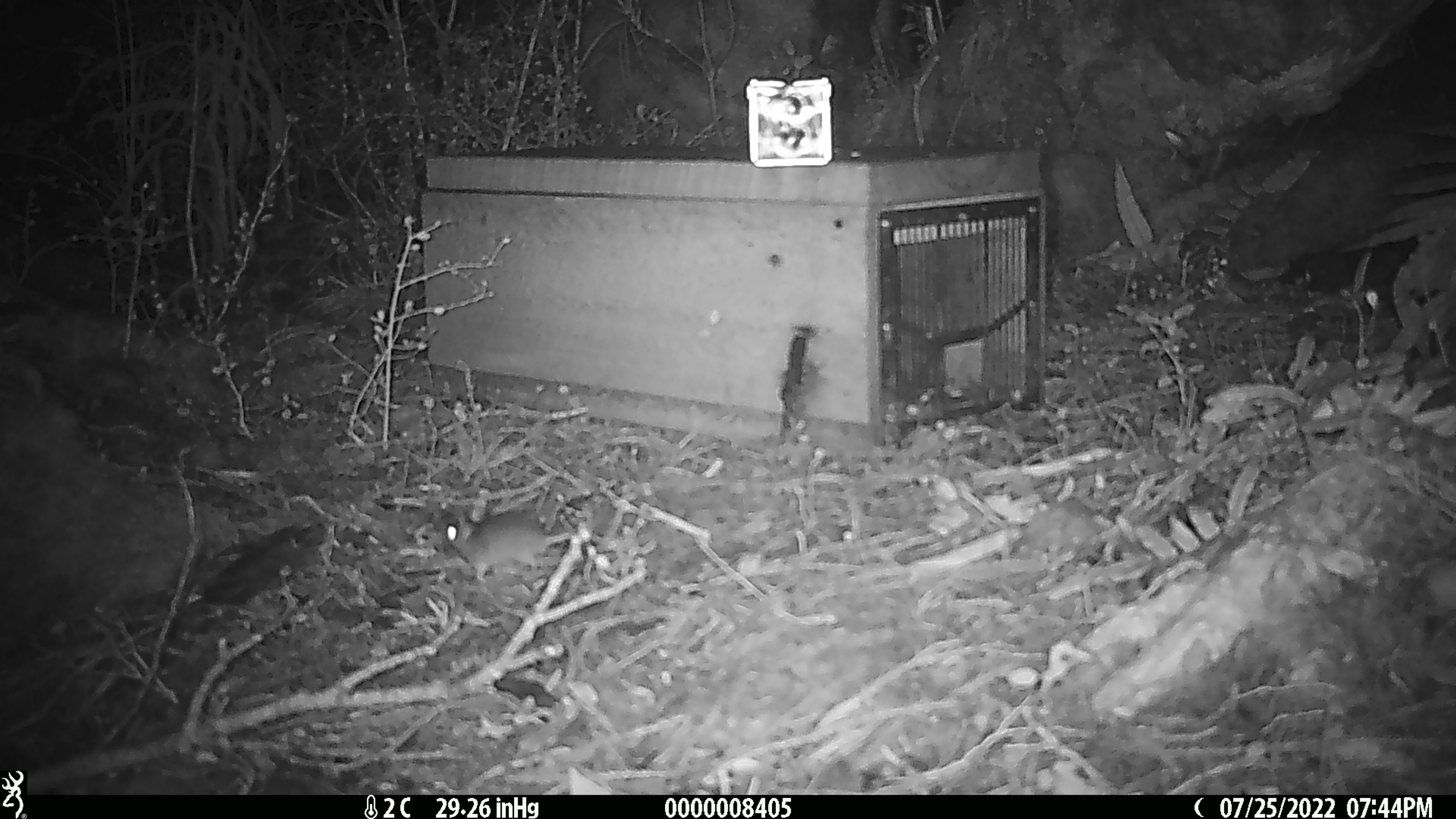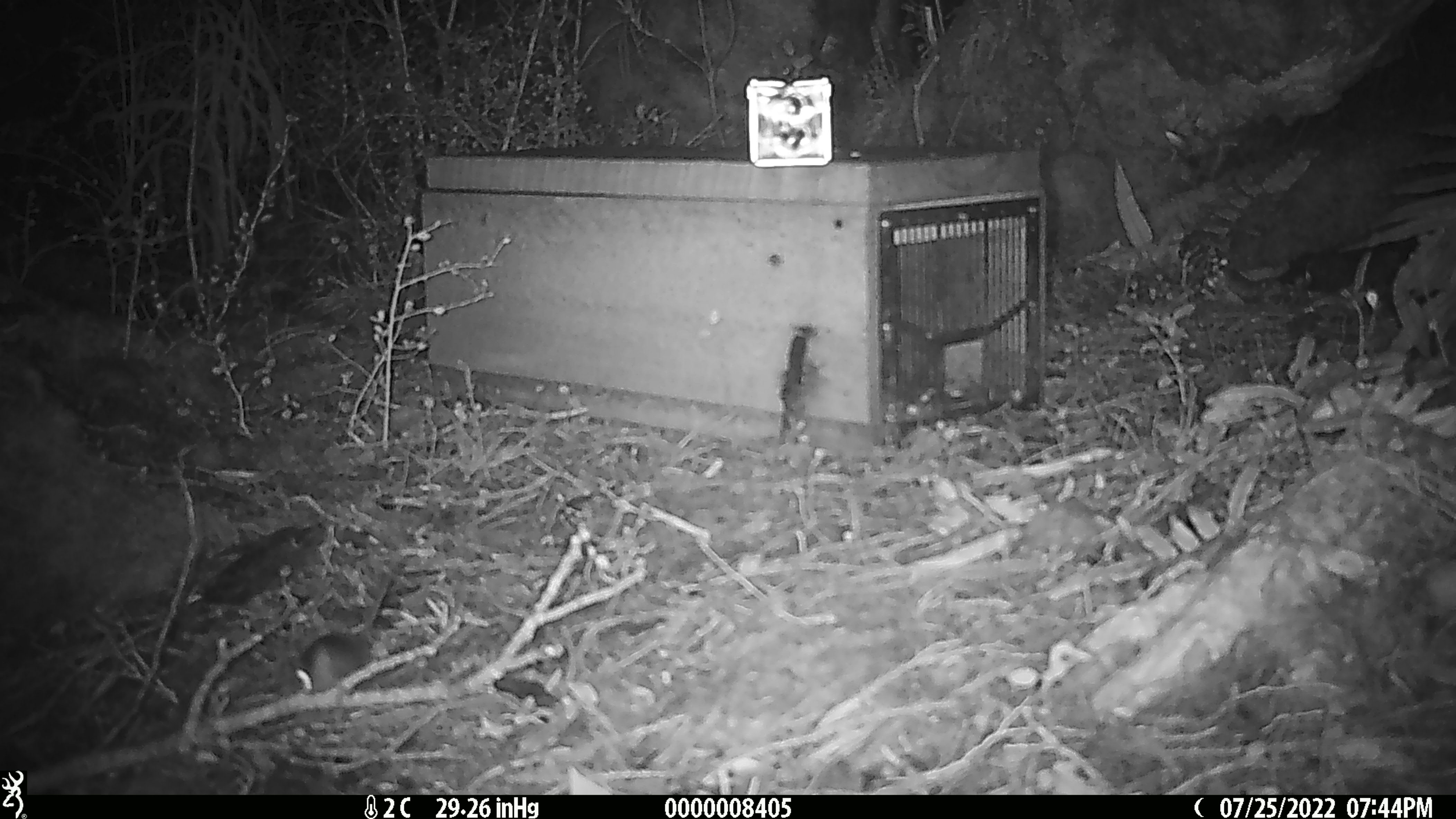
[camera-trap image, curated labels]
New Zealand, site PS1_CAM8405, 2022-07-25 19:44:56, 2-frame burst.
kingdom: Animalia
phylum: Chordata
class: Mammalia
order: Rodentia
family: Muridae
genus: Mus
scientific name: Mus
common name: mouse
Mouse (Mus).